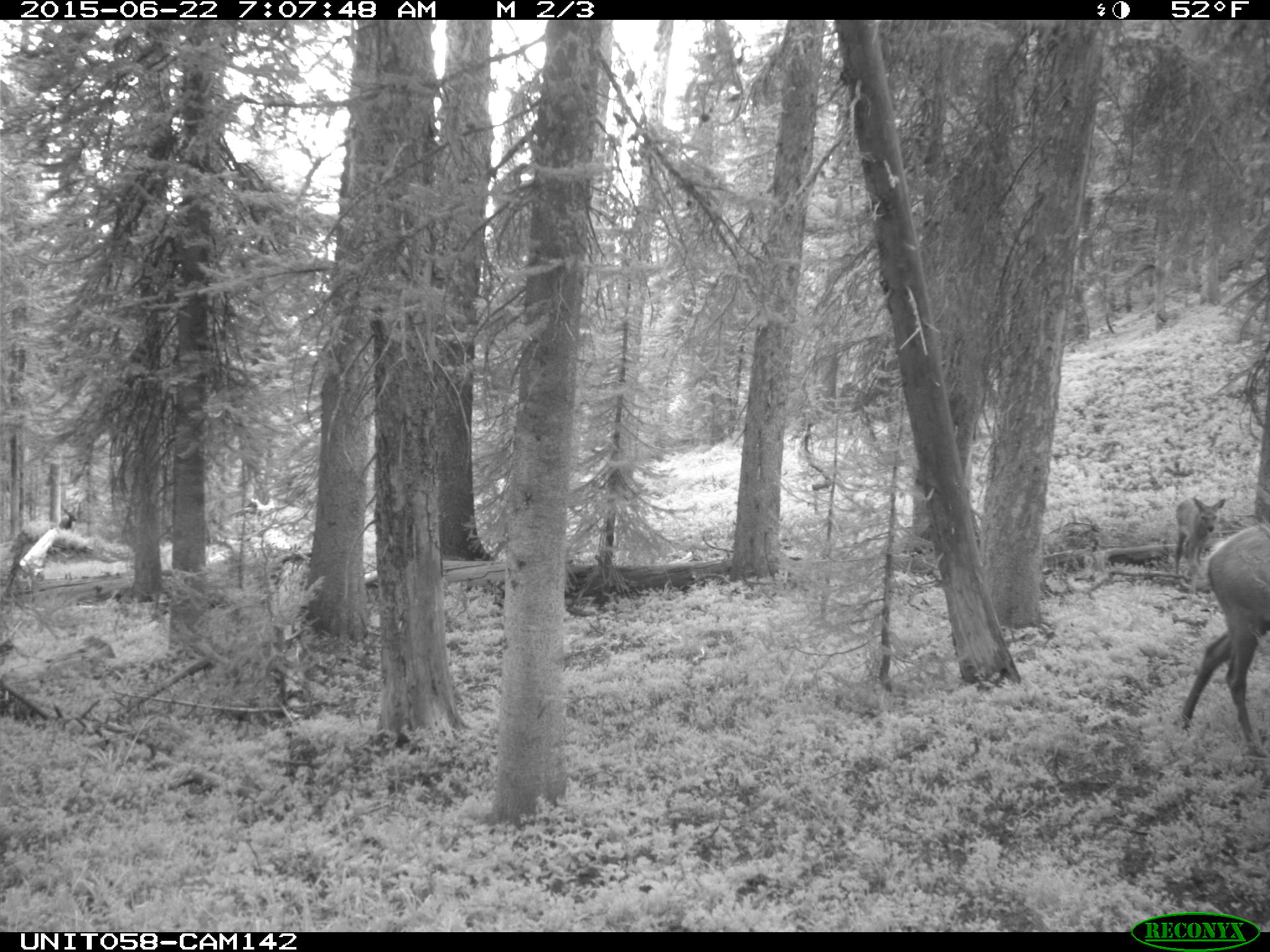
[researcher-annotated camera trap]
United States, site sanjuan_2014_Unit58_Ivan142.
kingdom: Animalia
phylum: Chordata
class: Mammalia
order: Artiodactyla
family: Cervidae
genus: Cervus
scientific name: Cervus elaphus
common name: red deer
Cervus elaphus (red deer).